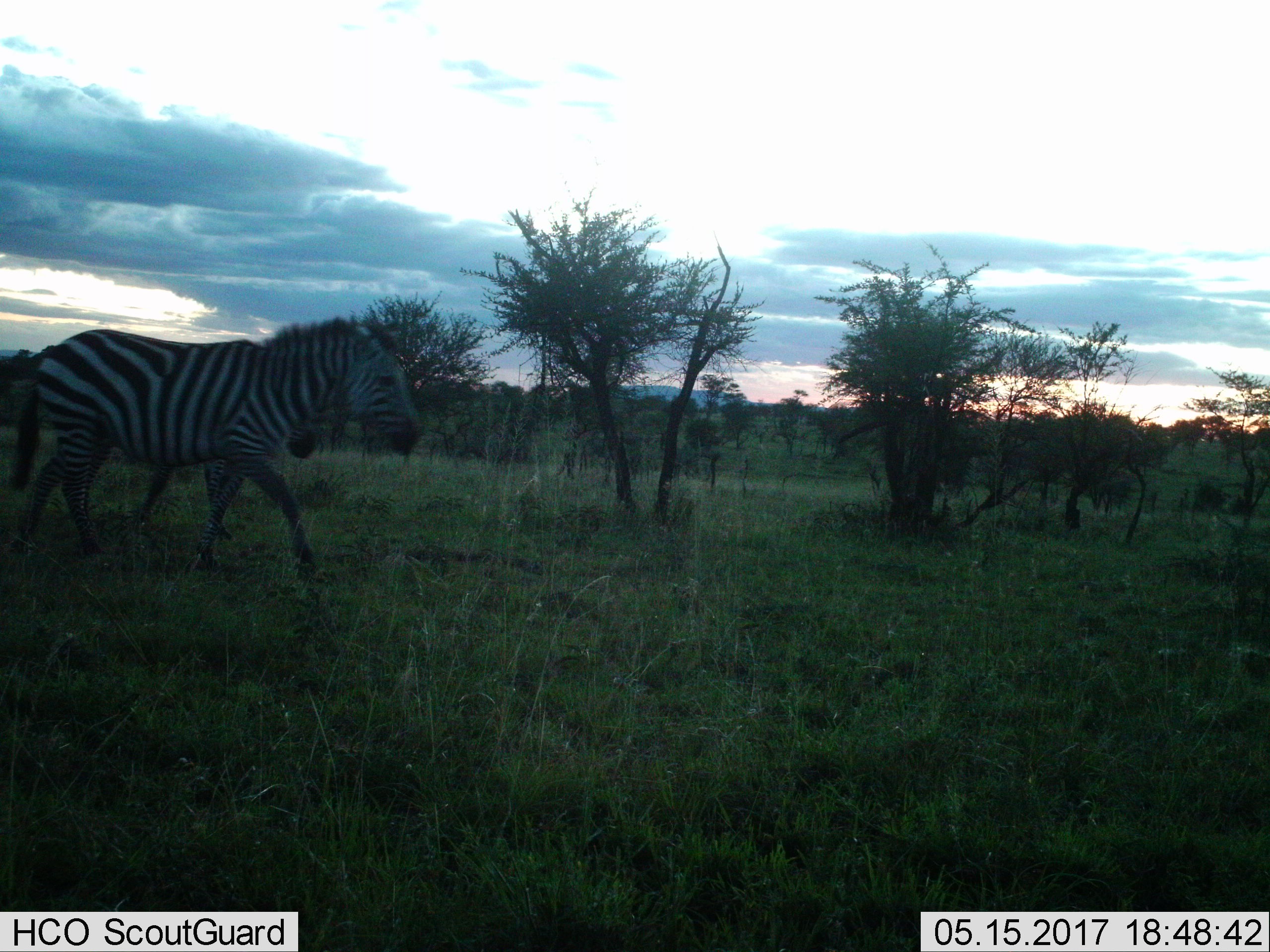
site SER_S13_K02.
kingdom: Animalia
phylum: Chordata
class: Mammalia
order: Perissodactyla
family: Equidae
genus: Equus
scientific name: Equus quagga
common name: plains zebra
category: zebraplains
Zebraplains (plains zebra) (Equus quagga), count 2. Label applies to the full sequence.